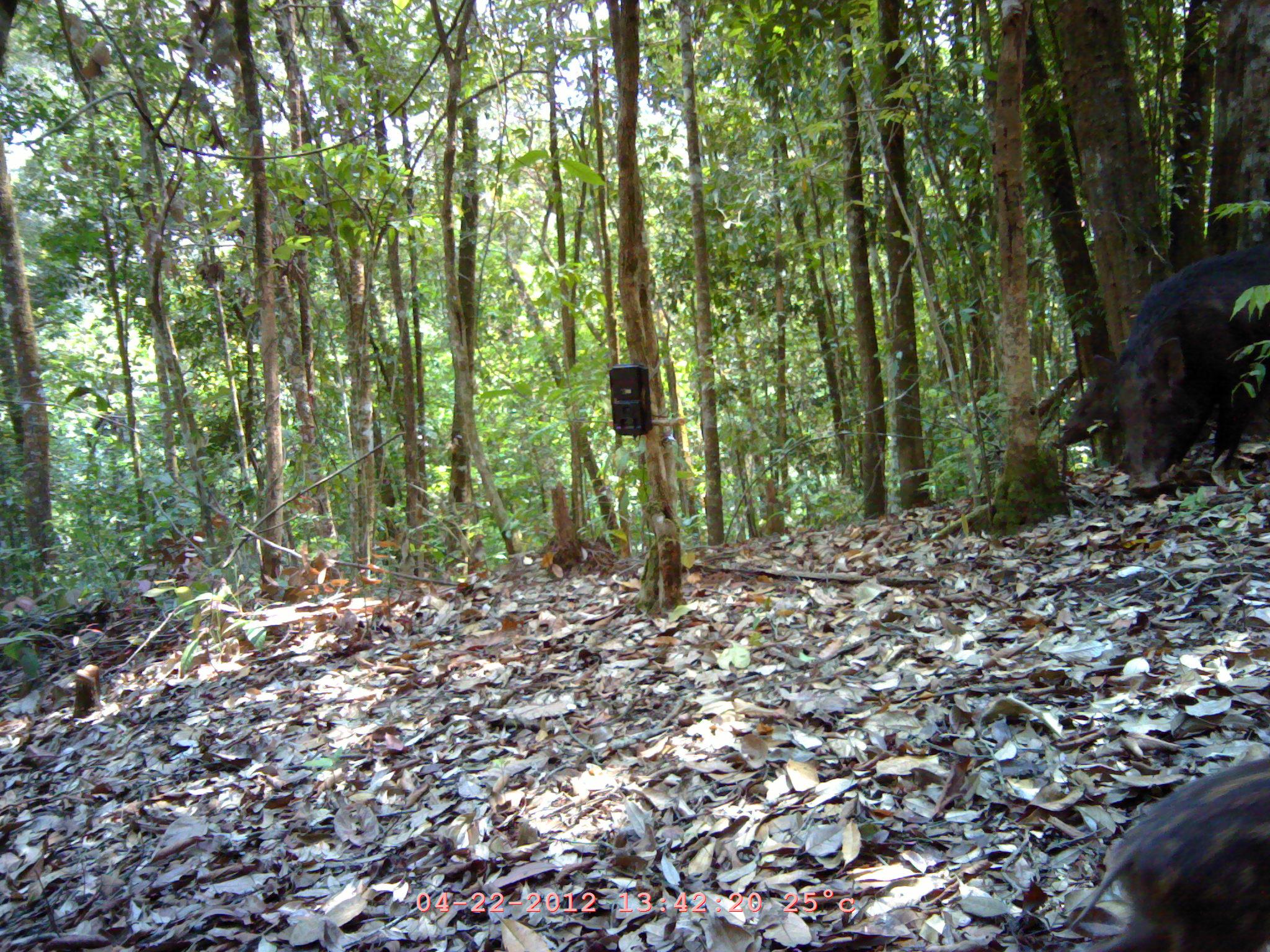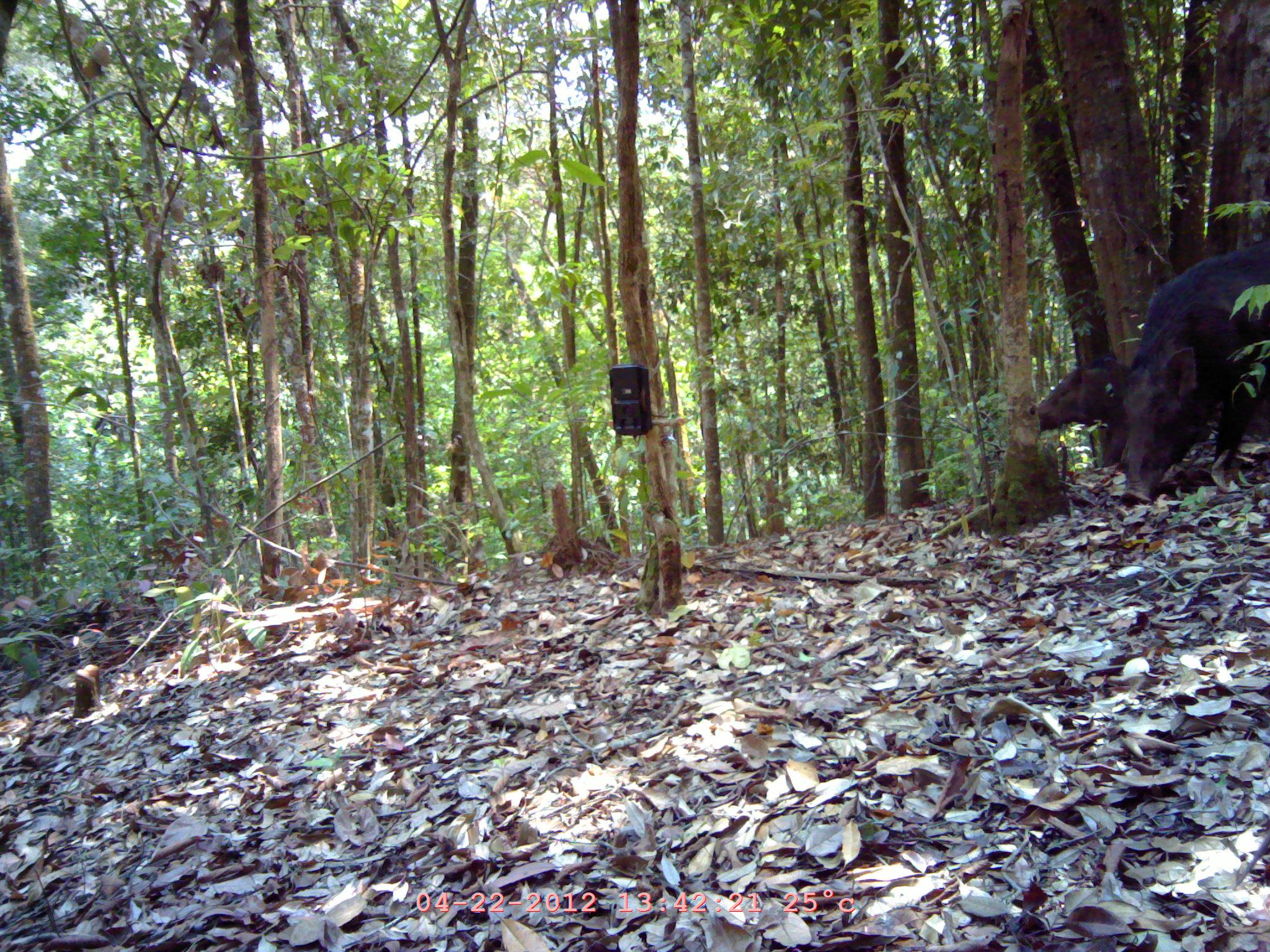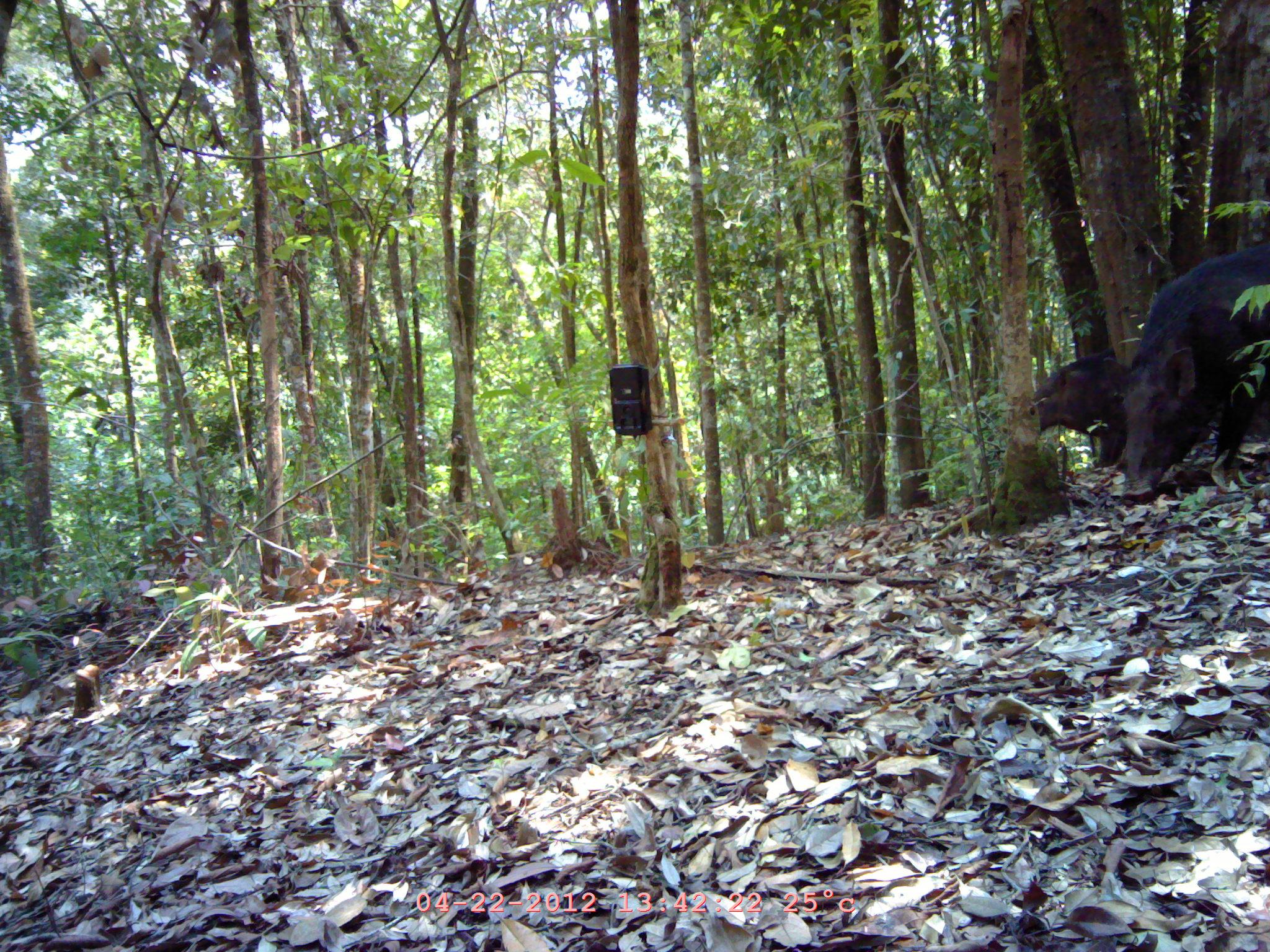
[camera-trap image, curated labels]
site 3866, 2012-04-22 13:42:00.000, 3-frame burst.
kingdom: Animalia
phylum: Chordata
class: Mammalia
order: Artiodactyla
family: Suidae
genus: Sus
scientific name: Sus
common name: pigs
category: sus sp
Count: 2.